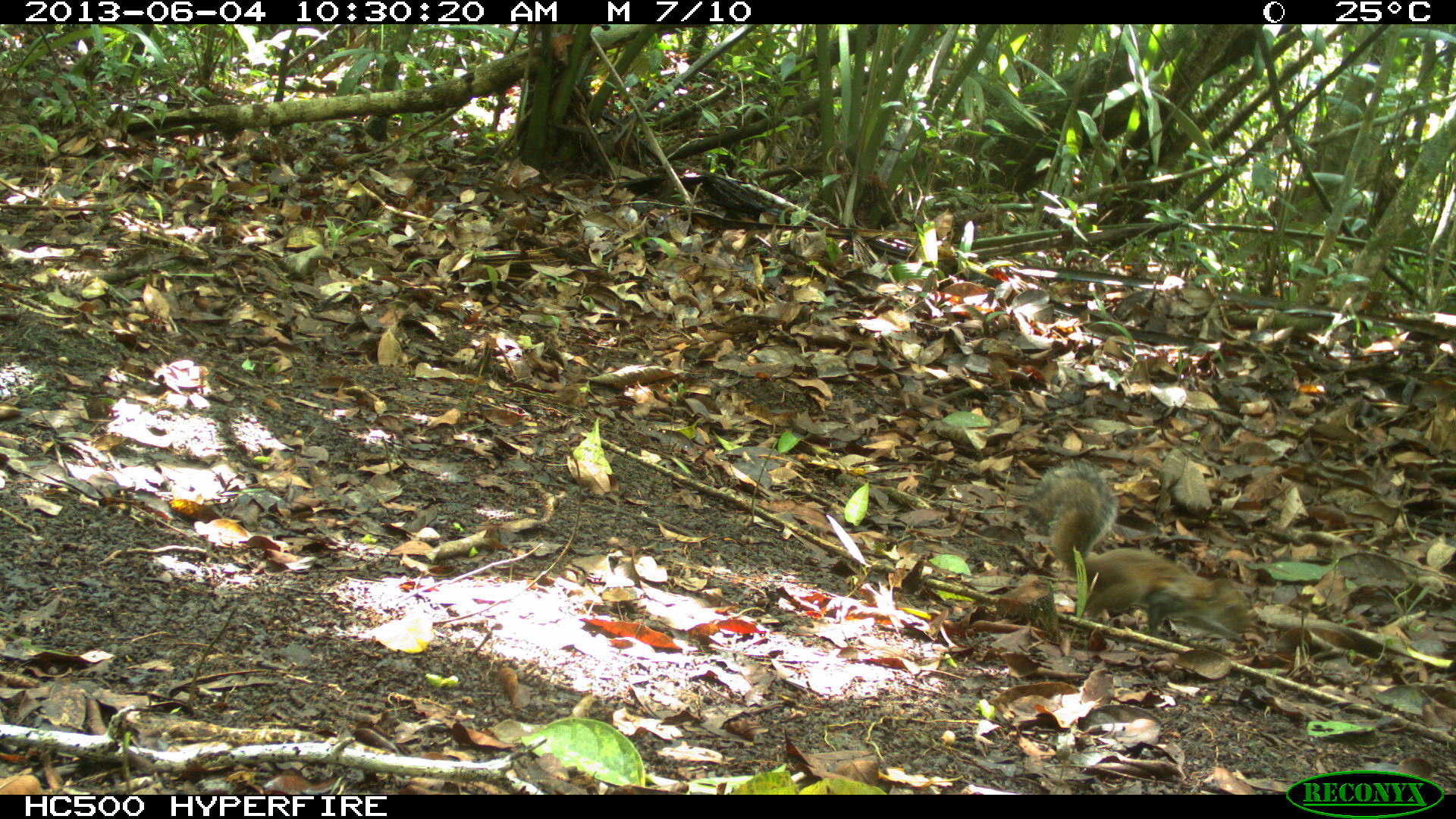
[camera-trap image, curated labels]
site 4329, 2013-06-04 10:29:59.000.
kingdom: Animalia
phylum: Chordata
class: Mammalia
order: Rodentia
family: Sciuridae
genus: Sciurus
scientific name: Sciurus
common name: squirrel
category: sciurus sp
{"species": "sciurus sp (squirrel) (Sciurus)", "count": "1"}